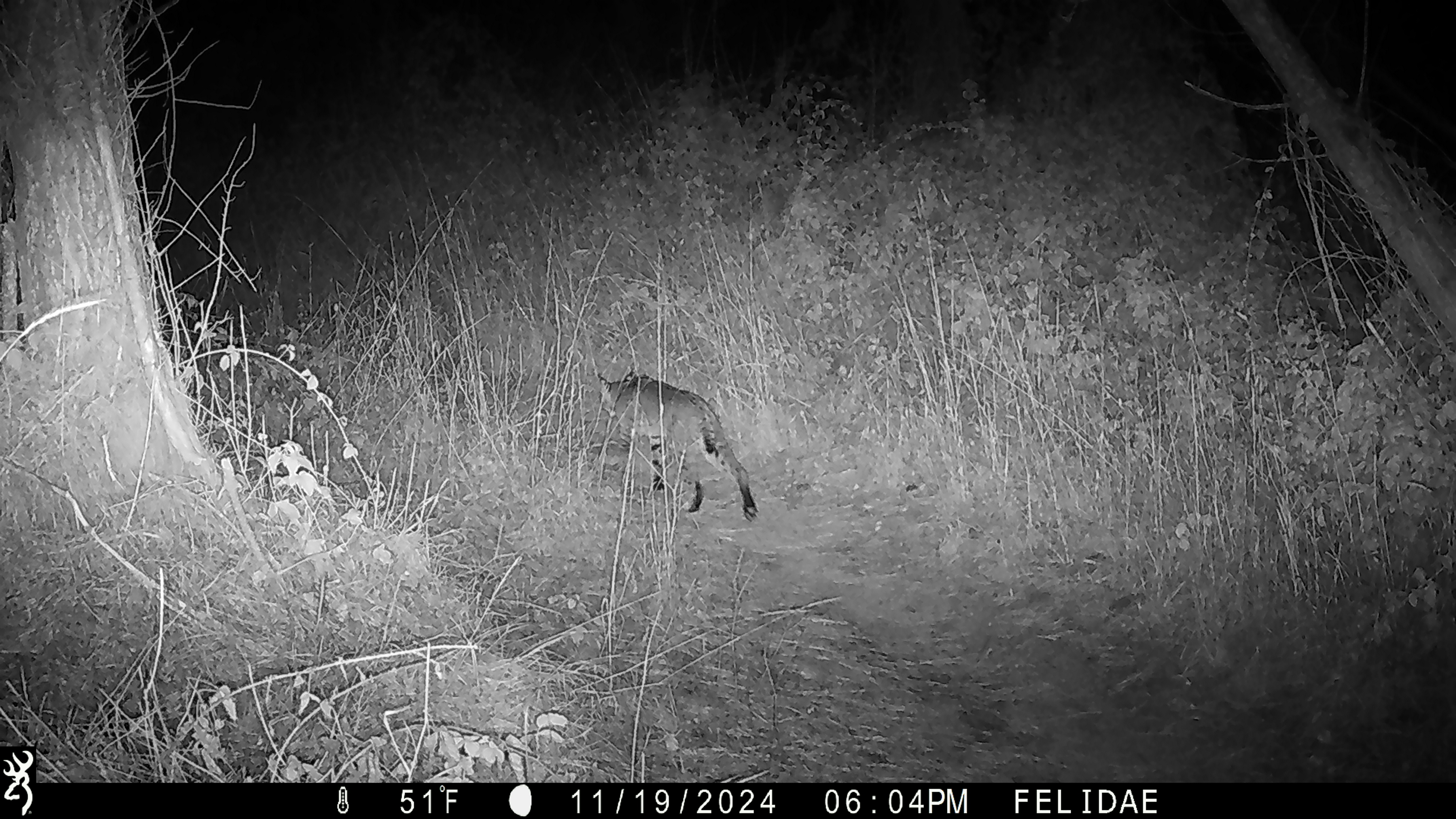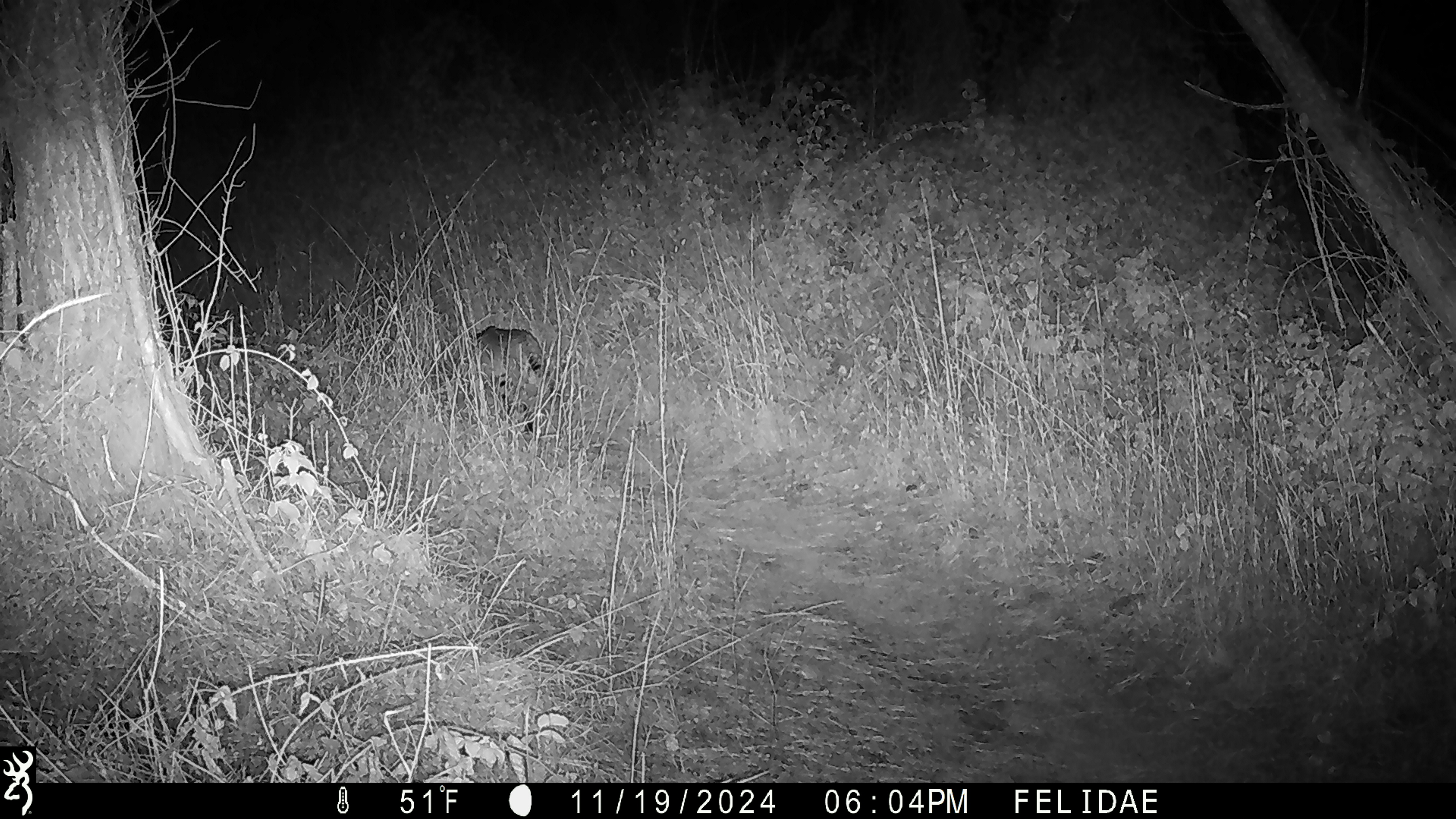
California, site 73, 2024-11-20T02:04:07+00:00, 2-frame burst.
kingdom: Animalia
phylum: Chordata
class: Mammalia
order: Carnivora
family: Felidae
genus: Lynx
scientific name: Lynx rufus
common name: bobcat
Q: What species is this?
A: Bobcat (Lynx rufus).